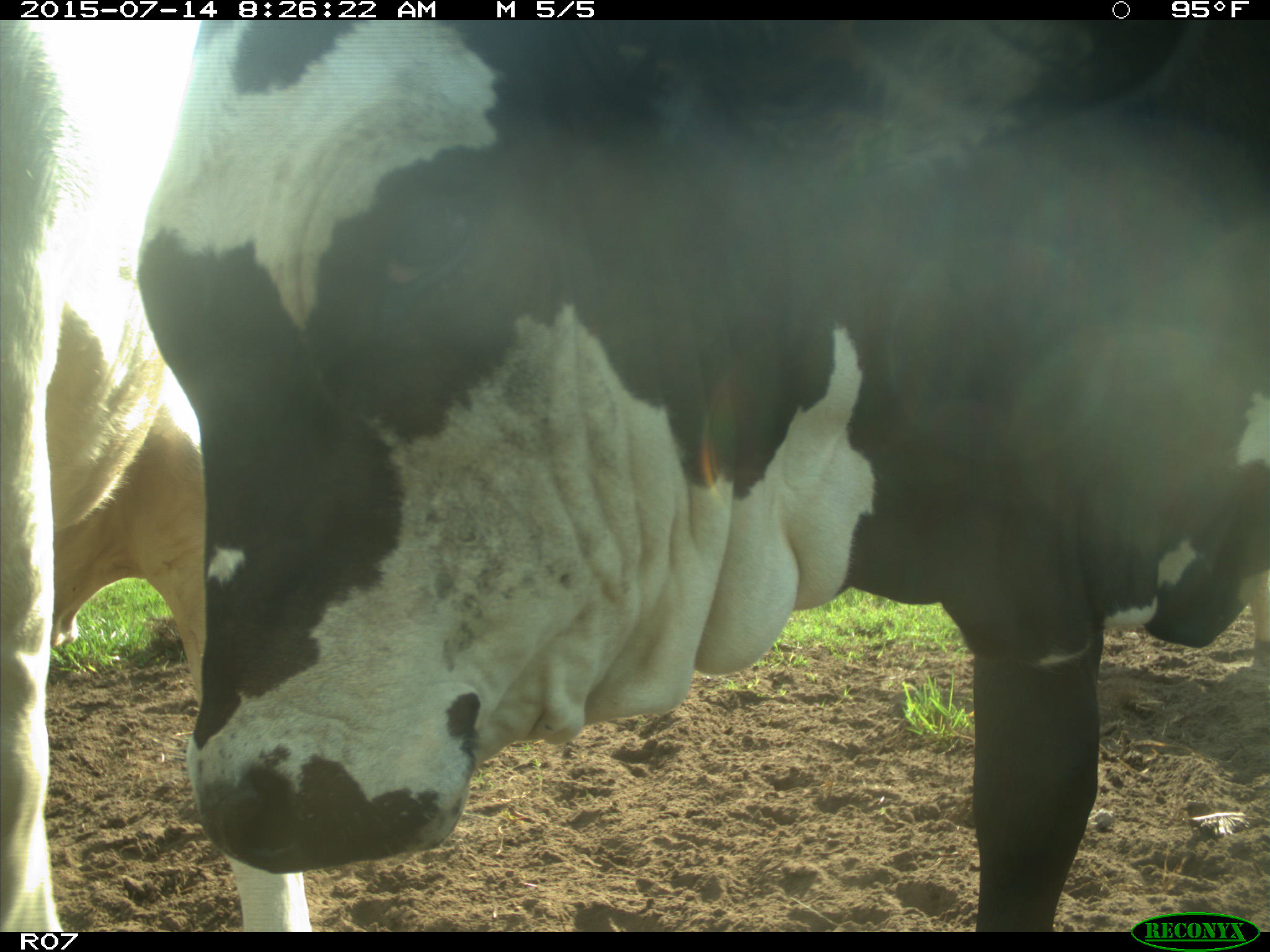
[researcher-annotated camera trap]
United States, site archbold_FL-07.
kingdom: Animalia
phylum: Chordata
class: Mammalia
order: Artiodactyla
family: Bovidae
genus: Bos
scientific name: Bos taurus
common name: domestic cow